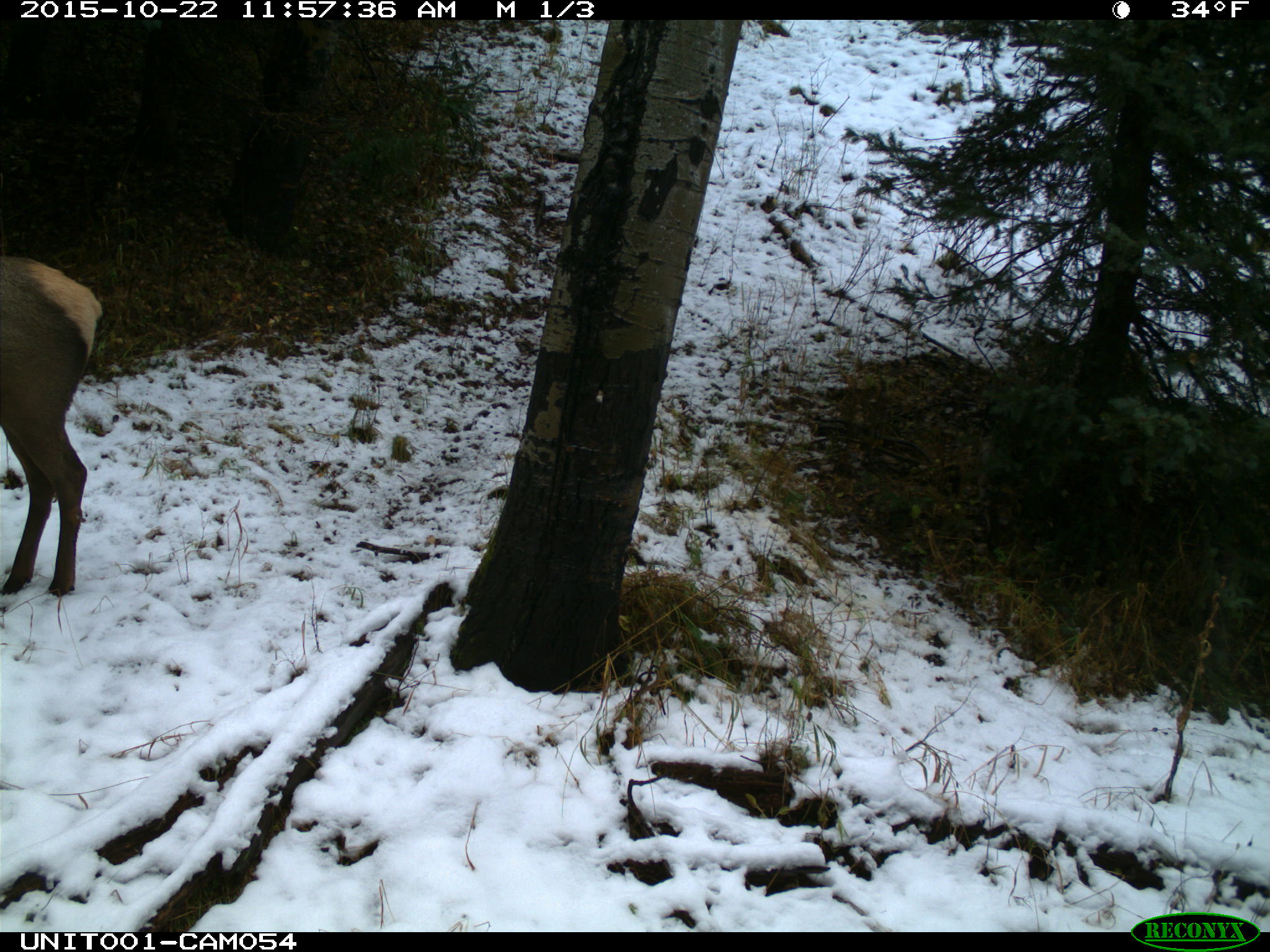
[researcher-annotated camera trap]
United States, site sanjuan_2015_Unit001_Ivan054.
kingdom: Animalia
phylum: Chordata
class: Mammalia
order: Artiodactyla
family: Cervidae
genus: Cervus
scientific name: Cervus elaphus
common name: red deer